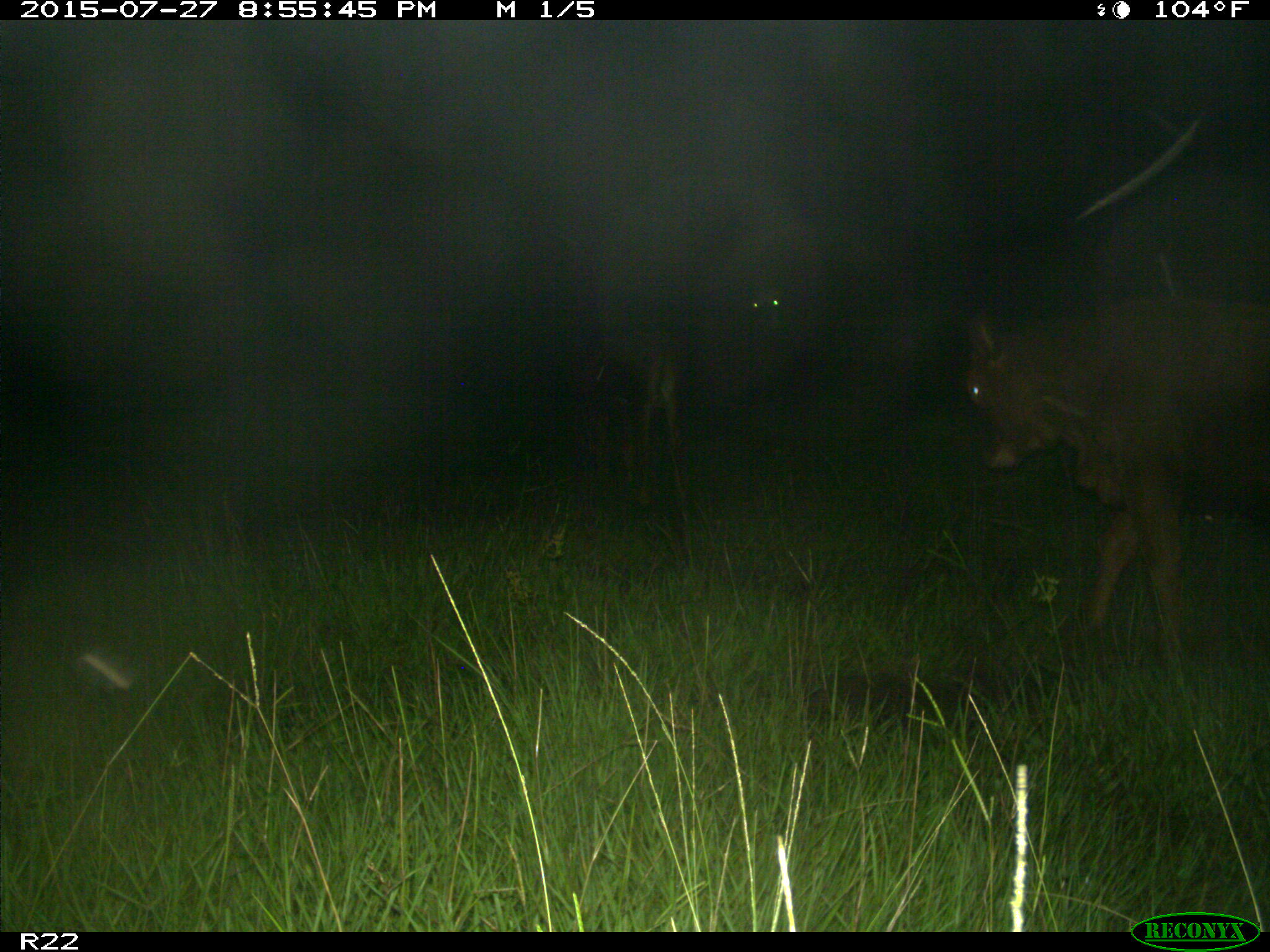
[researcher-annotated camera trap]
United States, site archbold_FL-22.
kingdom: Animalia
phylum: Chordata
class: Mammalia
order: Artiodactyla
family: Bovidae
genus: Bos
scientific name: Bos taurus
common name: domestic cow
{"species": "Bos taurus (domestic cow)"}